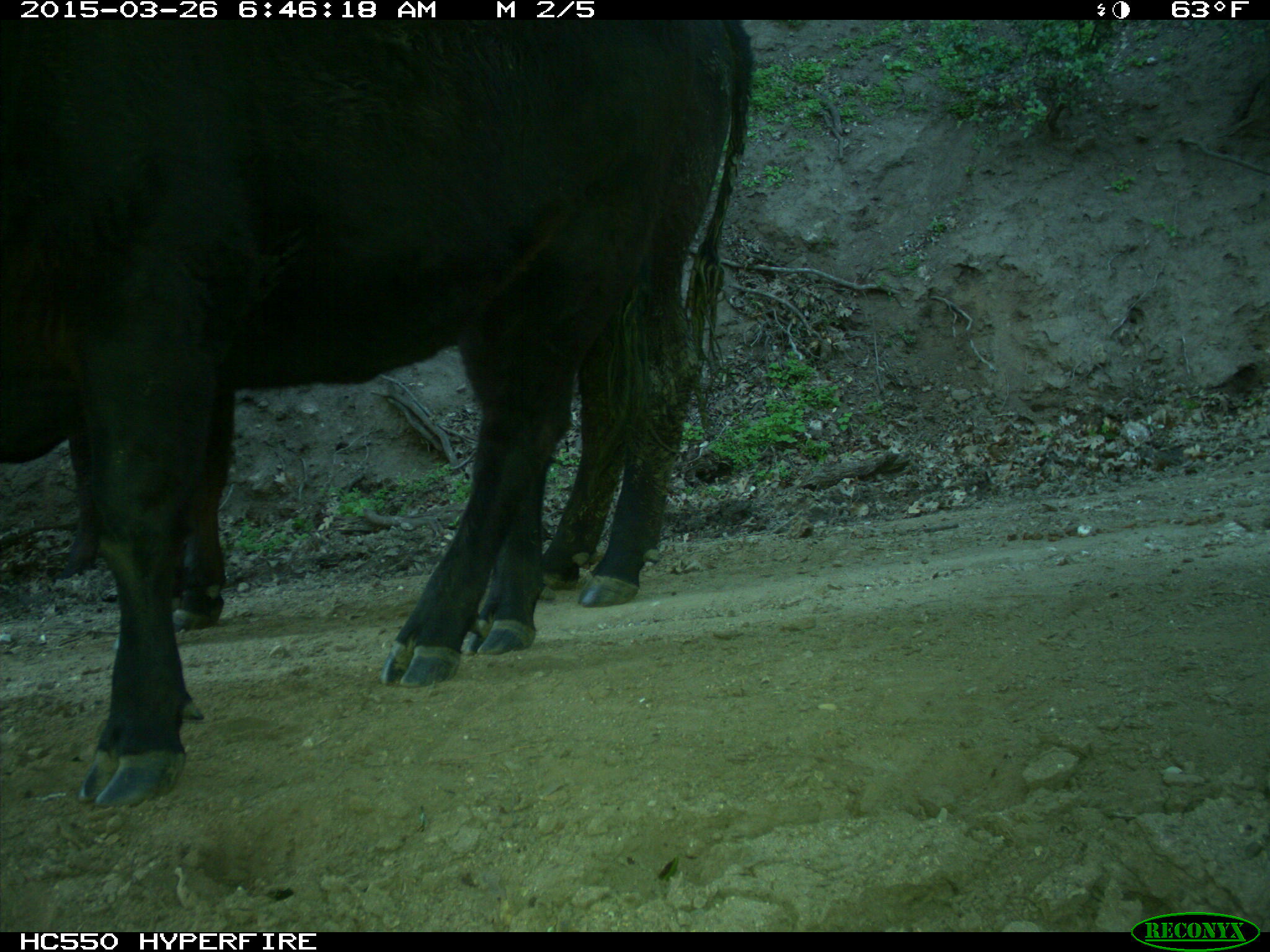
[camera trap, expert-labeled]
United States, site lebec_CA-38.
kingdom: Animalia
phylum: Chordata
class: Mammalia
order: Artiodactyla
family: Bovidae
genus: Bos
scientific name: Bos taurus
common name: domestic cow